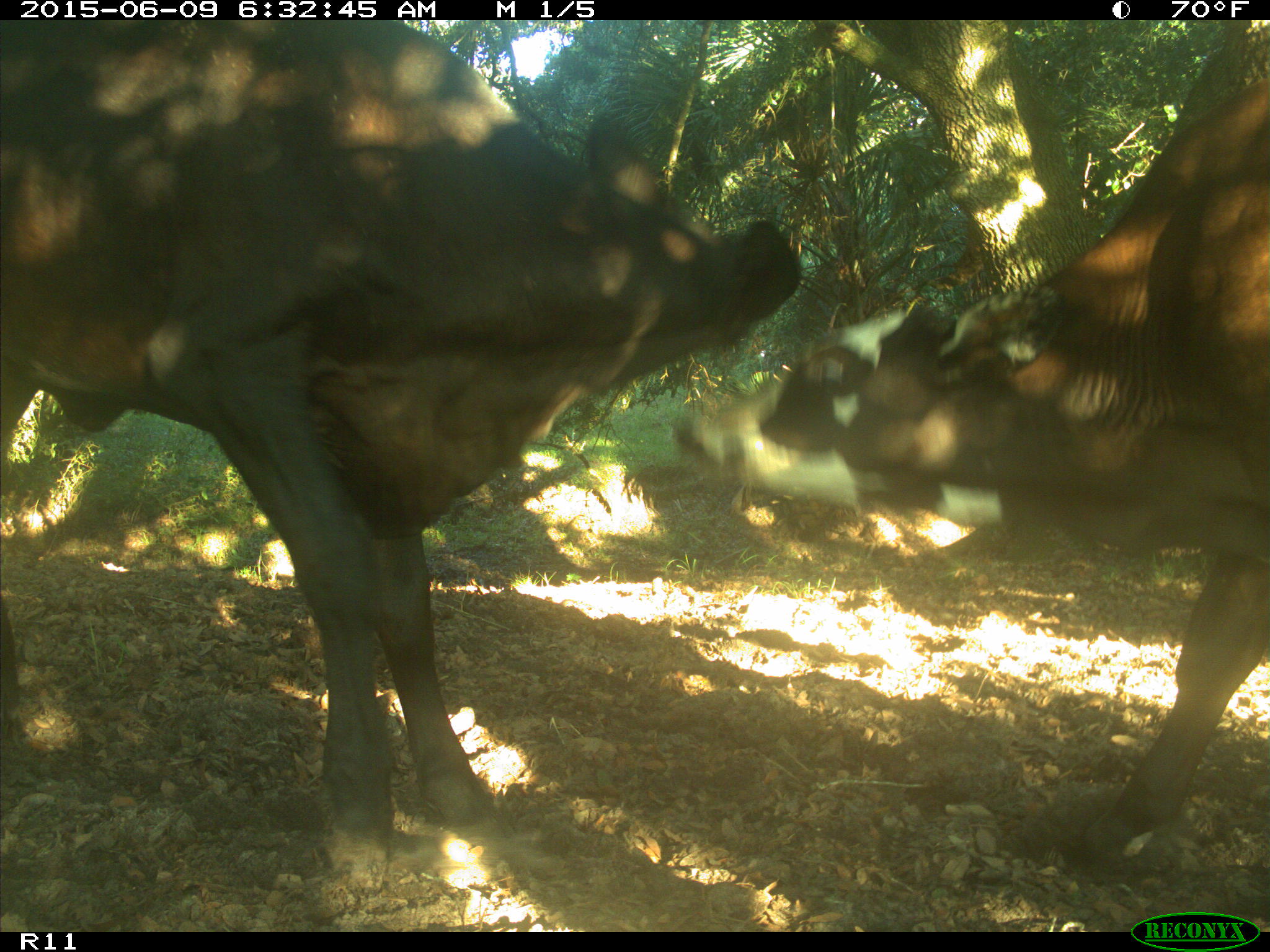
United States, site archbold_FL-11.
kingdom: Animalia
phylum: Chordata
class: Mammalia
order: Artiodactyla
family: Bovidae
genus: Bos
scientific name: Bos taurus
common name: domestic cow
Bos taurus (domestic cow).